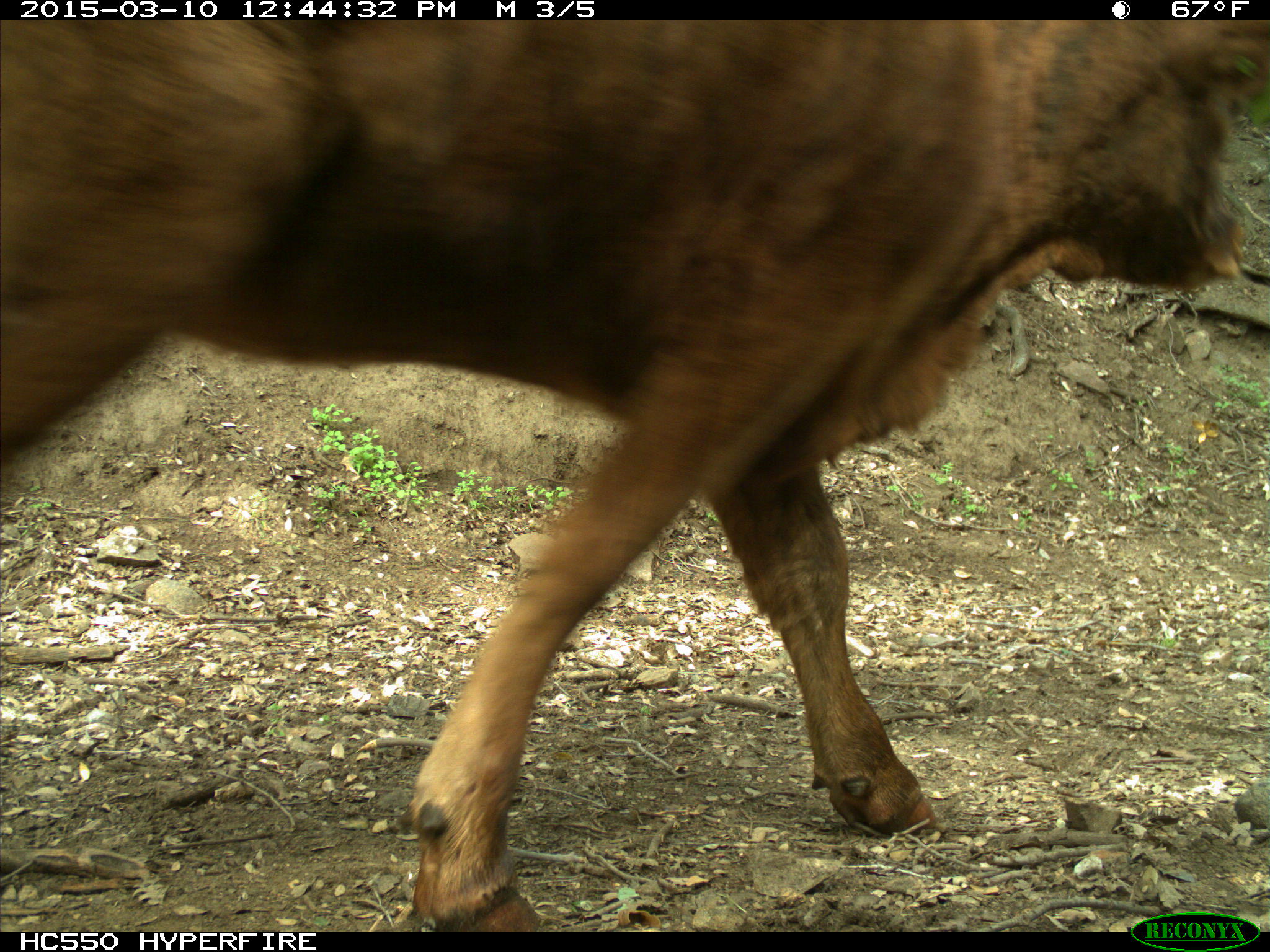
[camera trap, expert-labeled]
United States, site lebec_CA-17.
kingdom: Animalia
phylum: Chordata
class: Mammalia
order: Artiodactyla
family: Bovidae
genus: Bos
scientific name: Bos taurus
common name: domestic cow